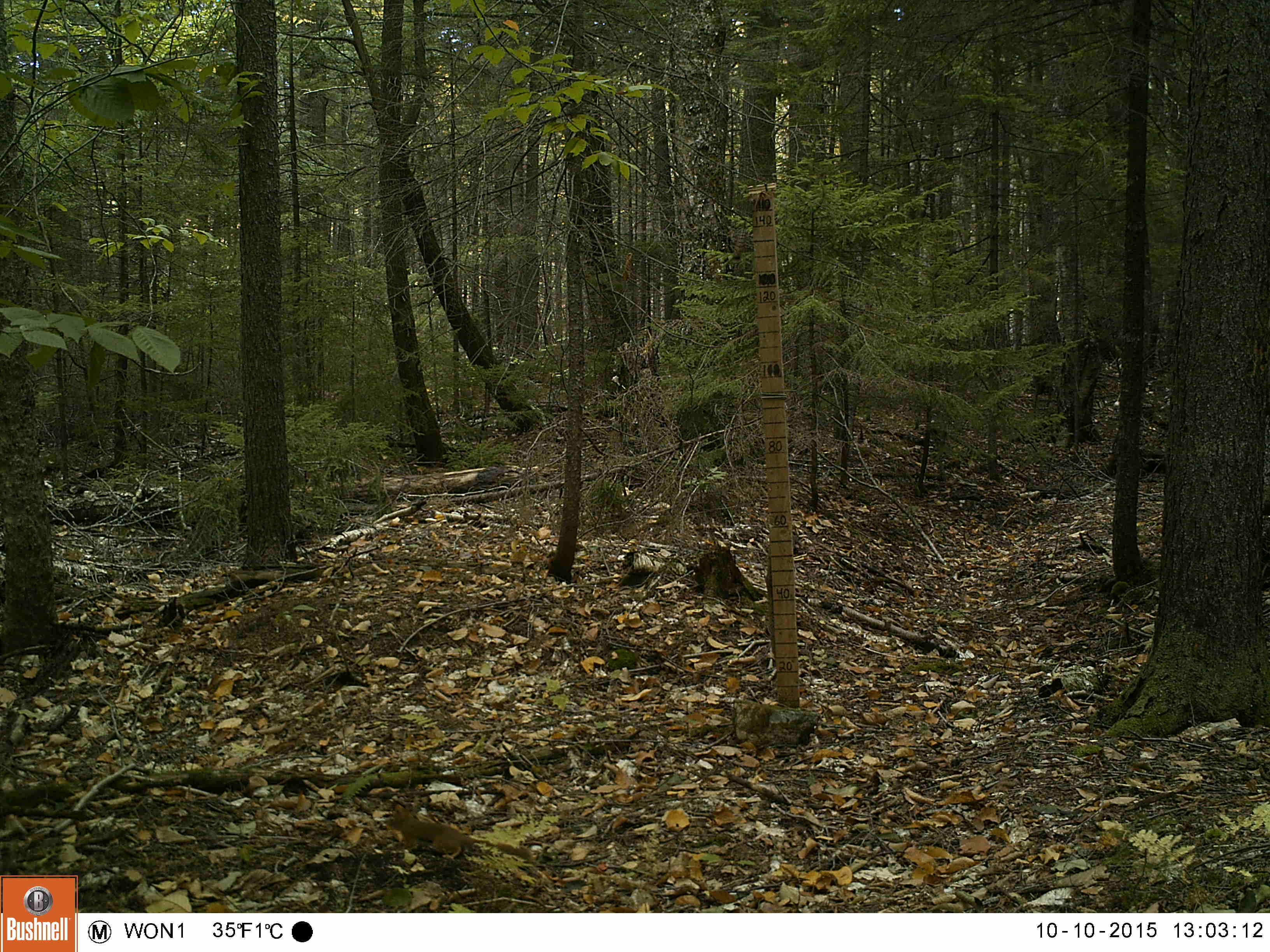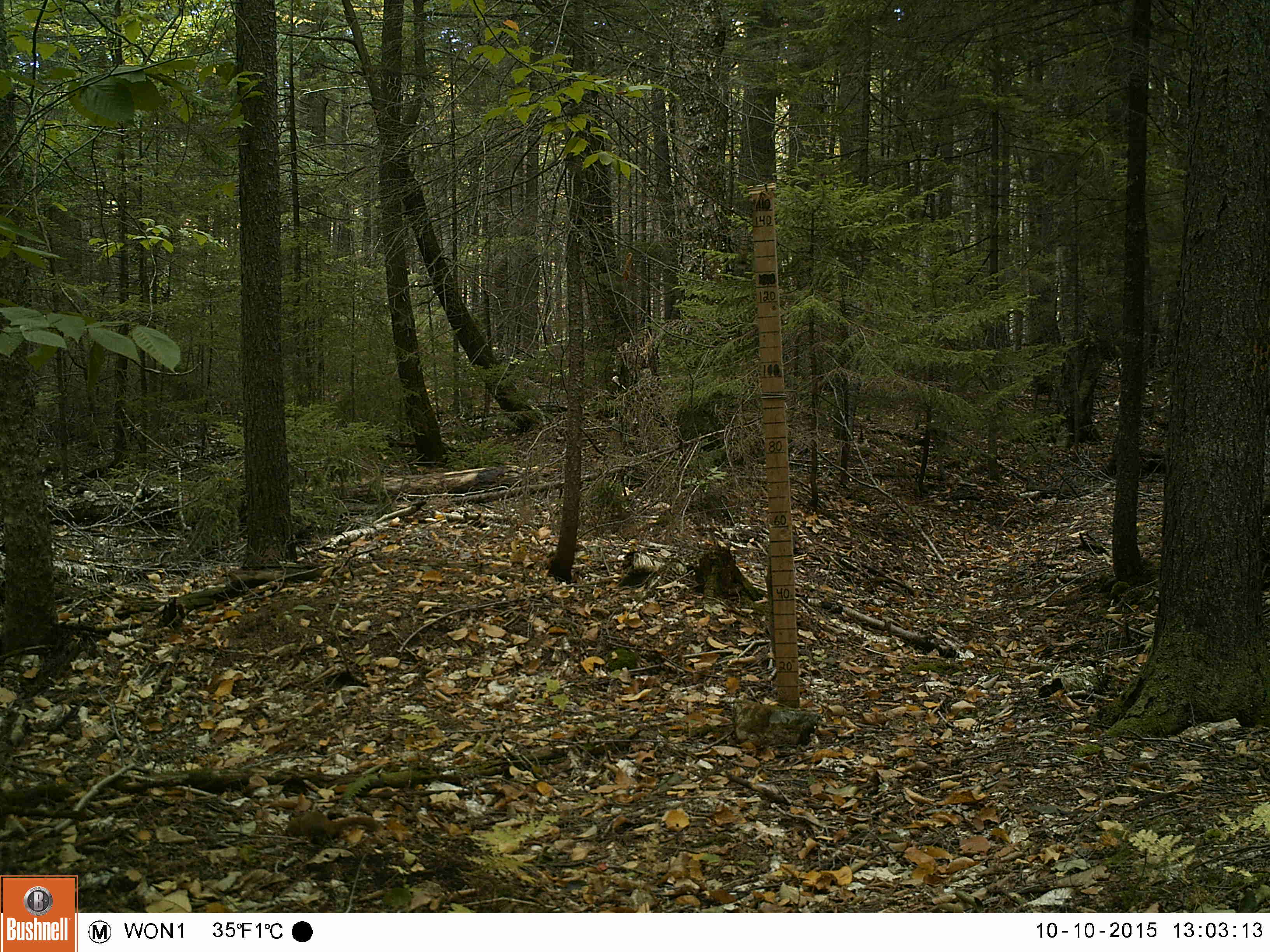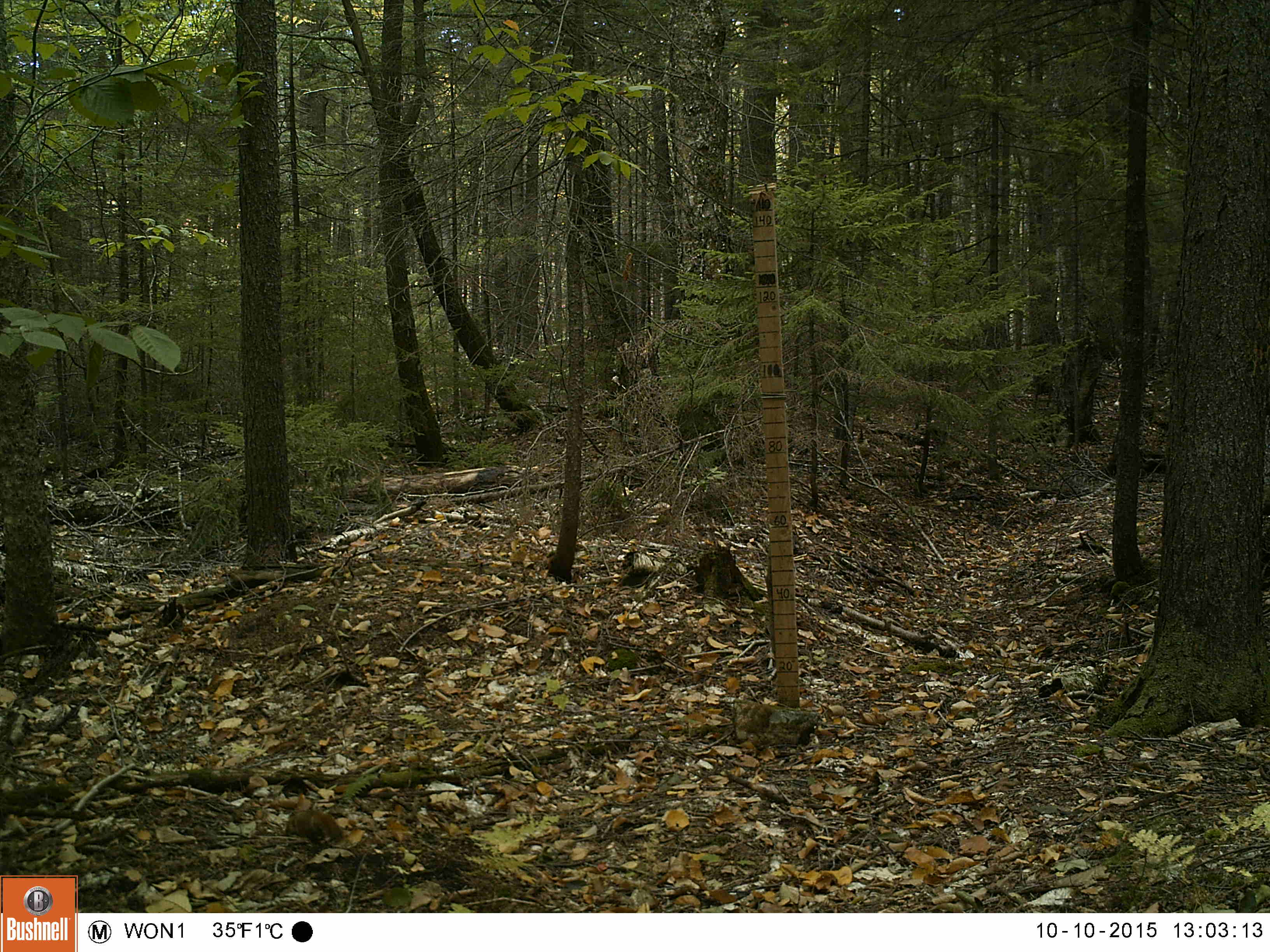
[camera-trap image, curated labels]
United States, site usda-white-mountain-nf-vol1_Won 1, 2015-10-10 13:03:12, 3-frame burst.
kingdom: Animalia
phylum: Chordata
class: Mammalia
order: Rodentia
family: Sciuridae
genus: Tamiasciurus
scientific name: Tamiasciurus hudsonicus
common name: red squirrel